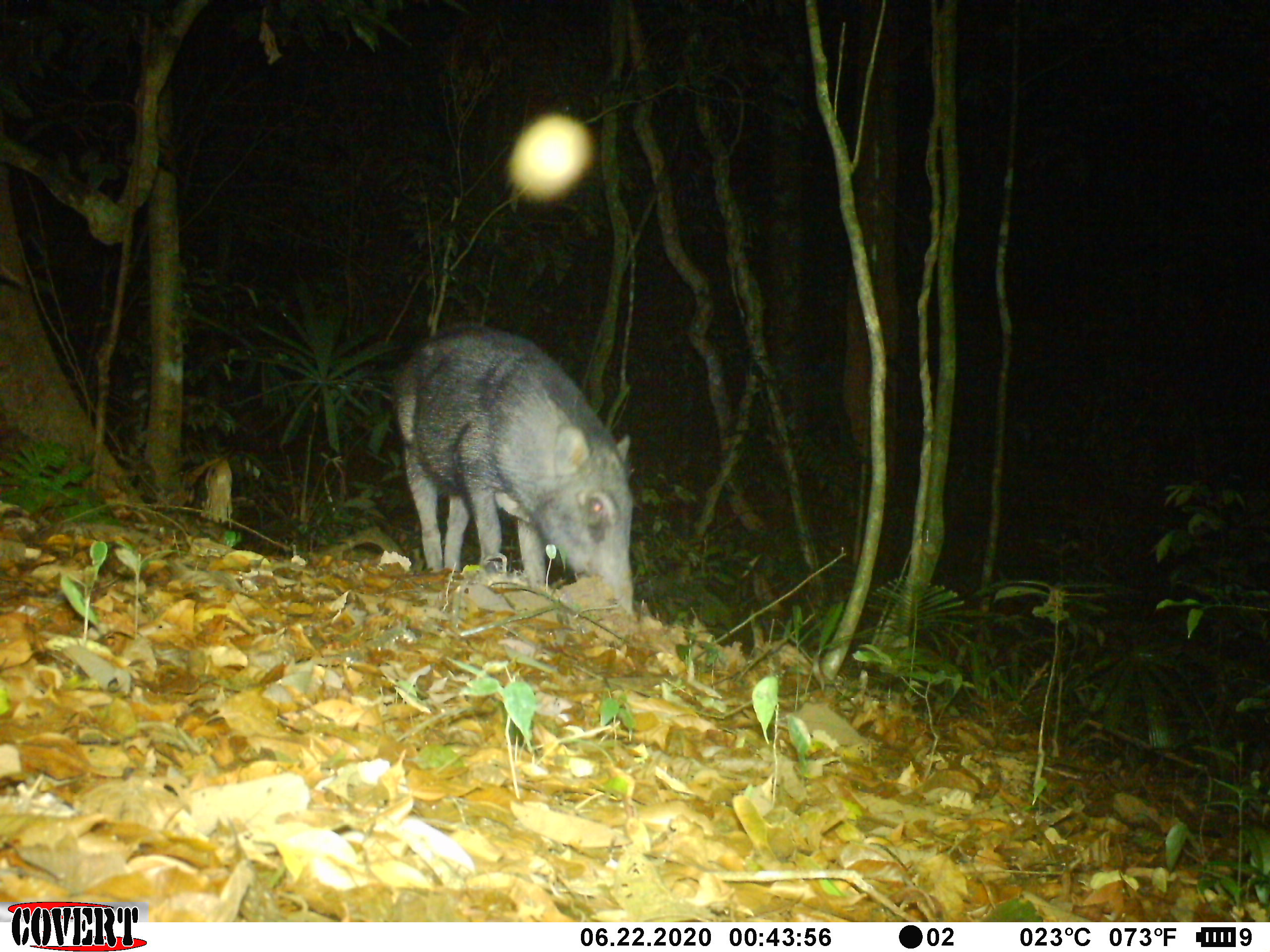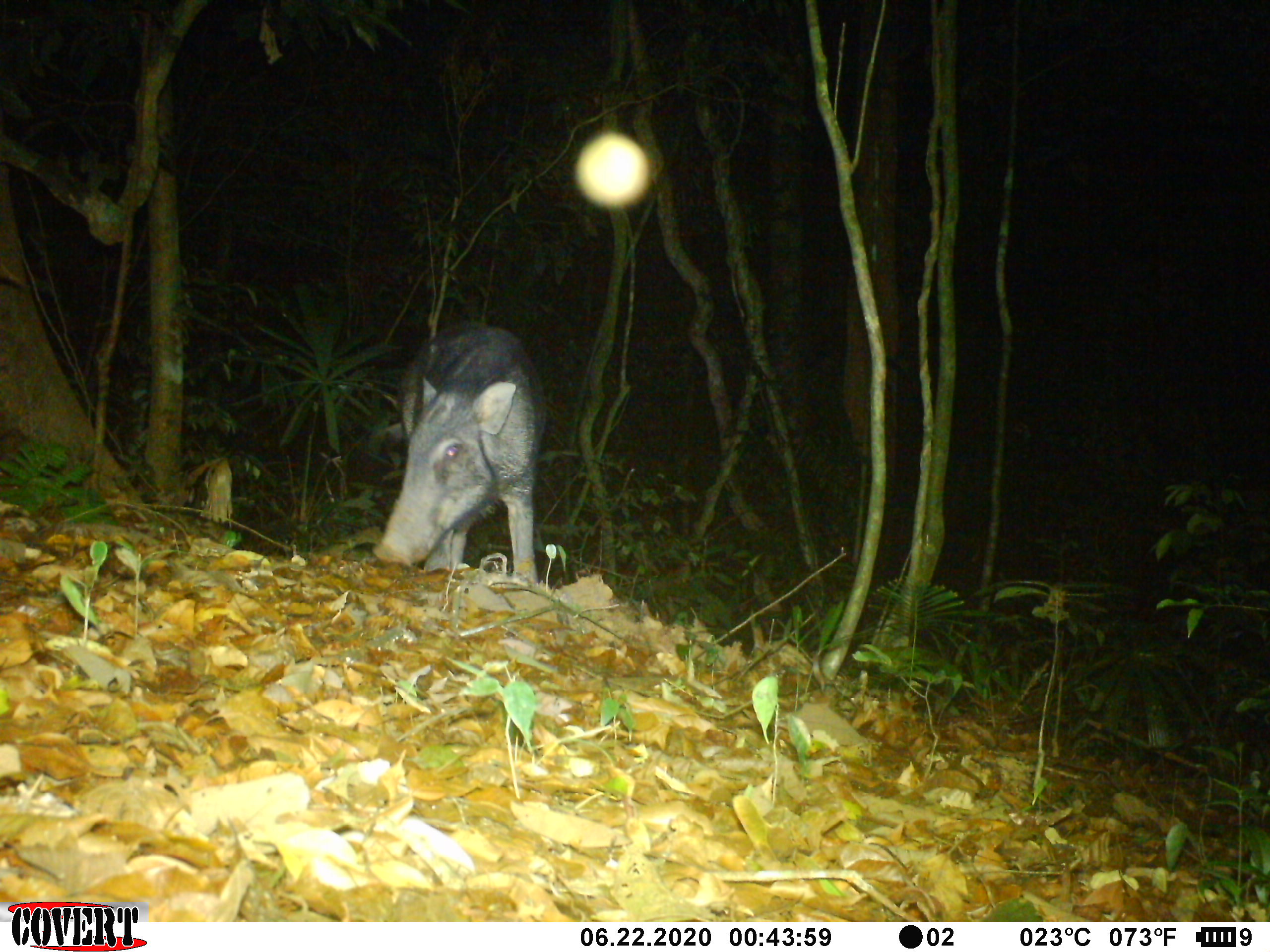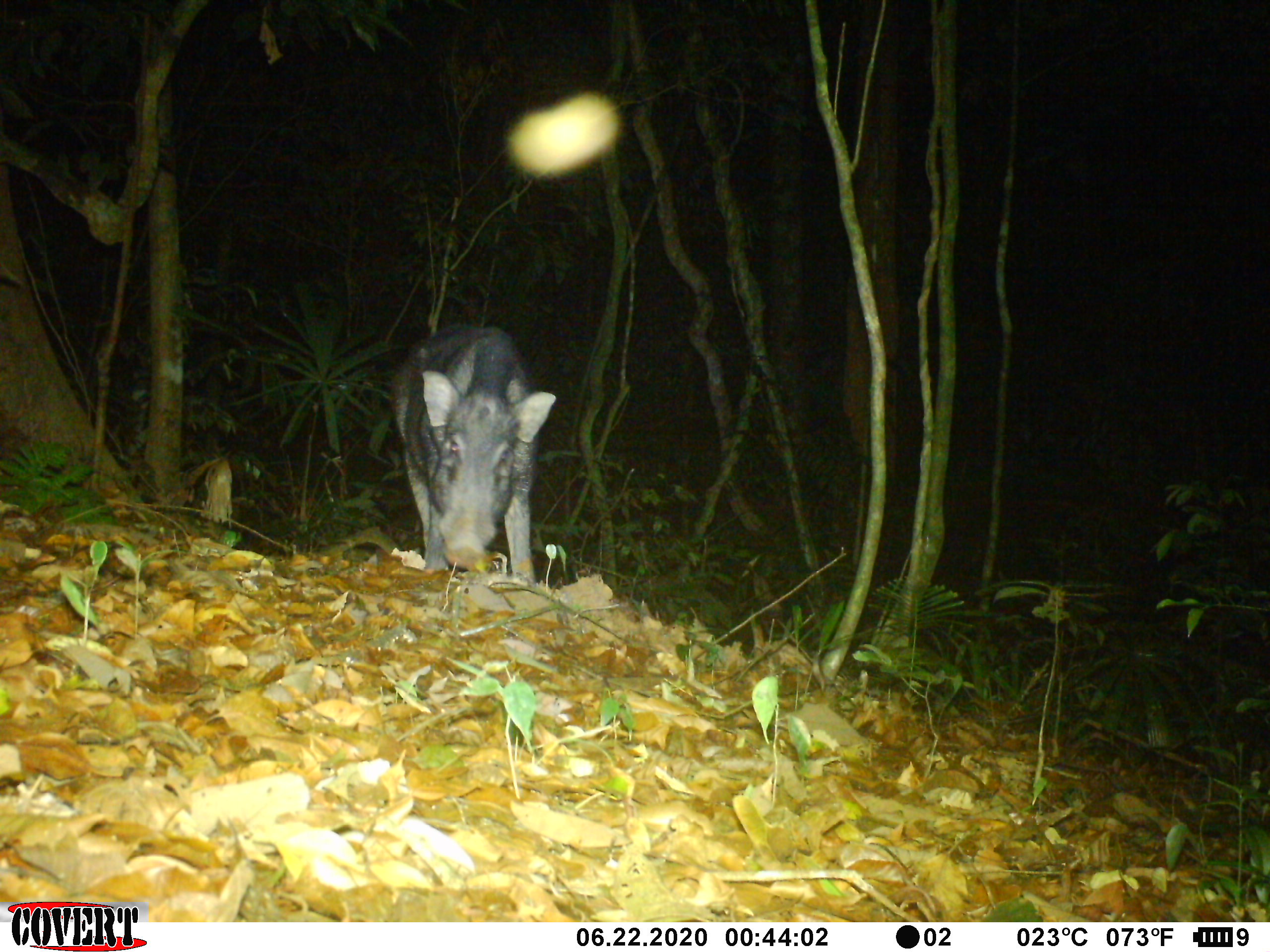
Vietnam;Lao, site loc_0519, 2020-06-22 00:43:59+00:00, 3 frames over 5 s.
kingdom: Animalia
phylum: Chordata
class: Mammalia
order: Artiodactyla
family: Suidae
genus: Sus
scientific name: Sus scrofa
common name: eurasian wild pig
Eurasian wild pig (Sus scrofa). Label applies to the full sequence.